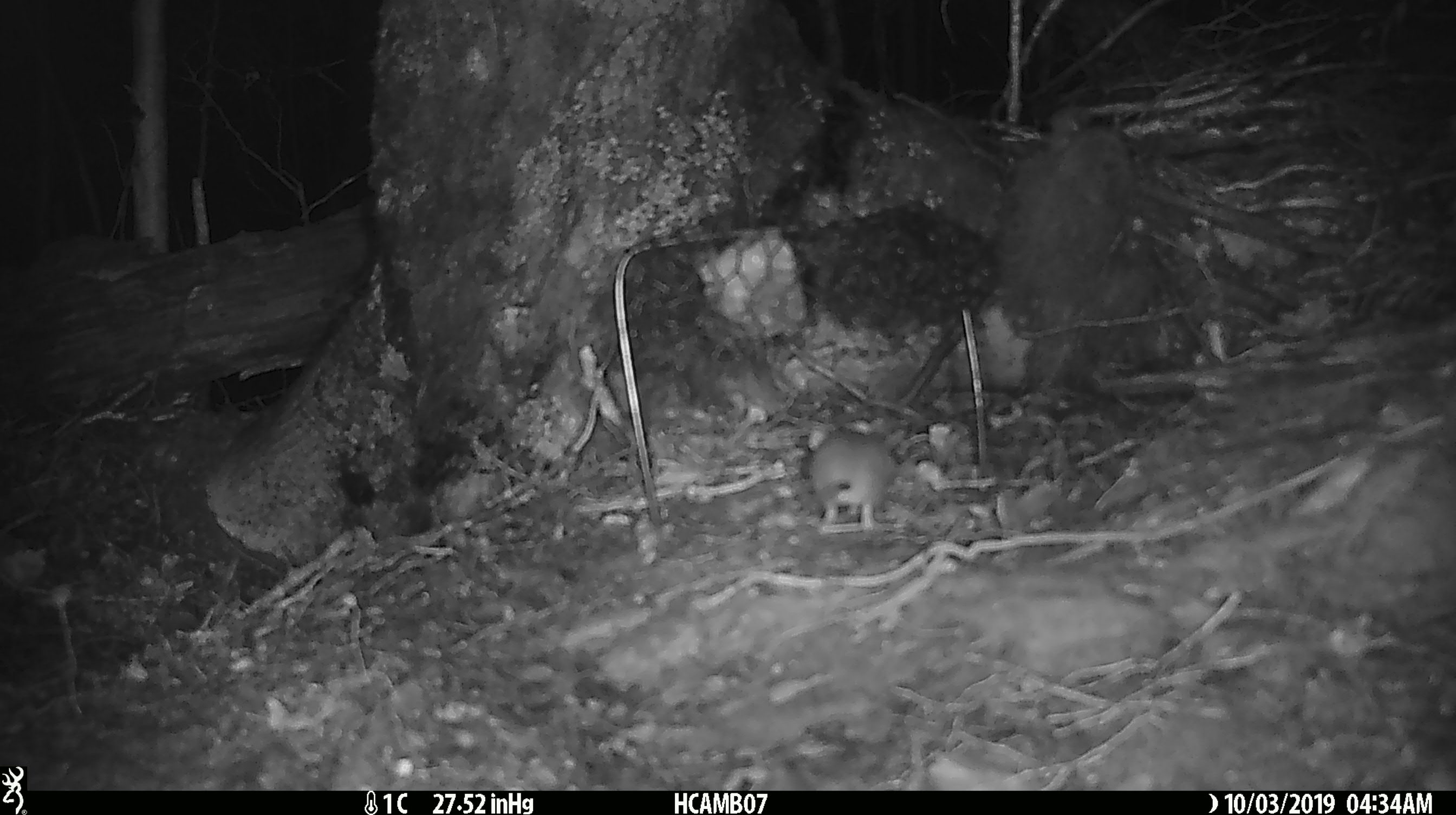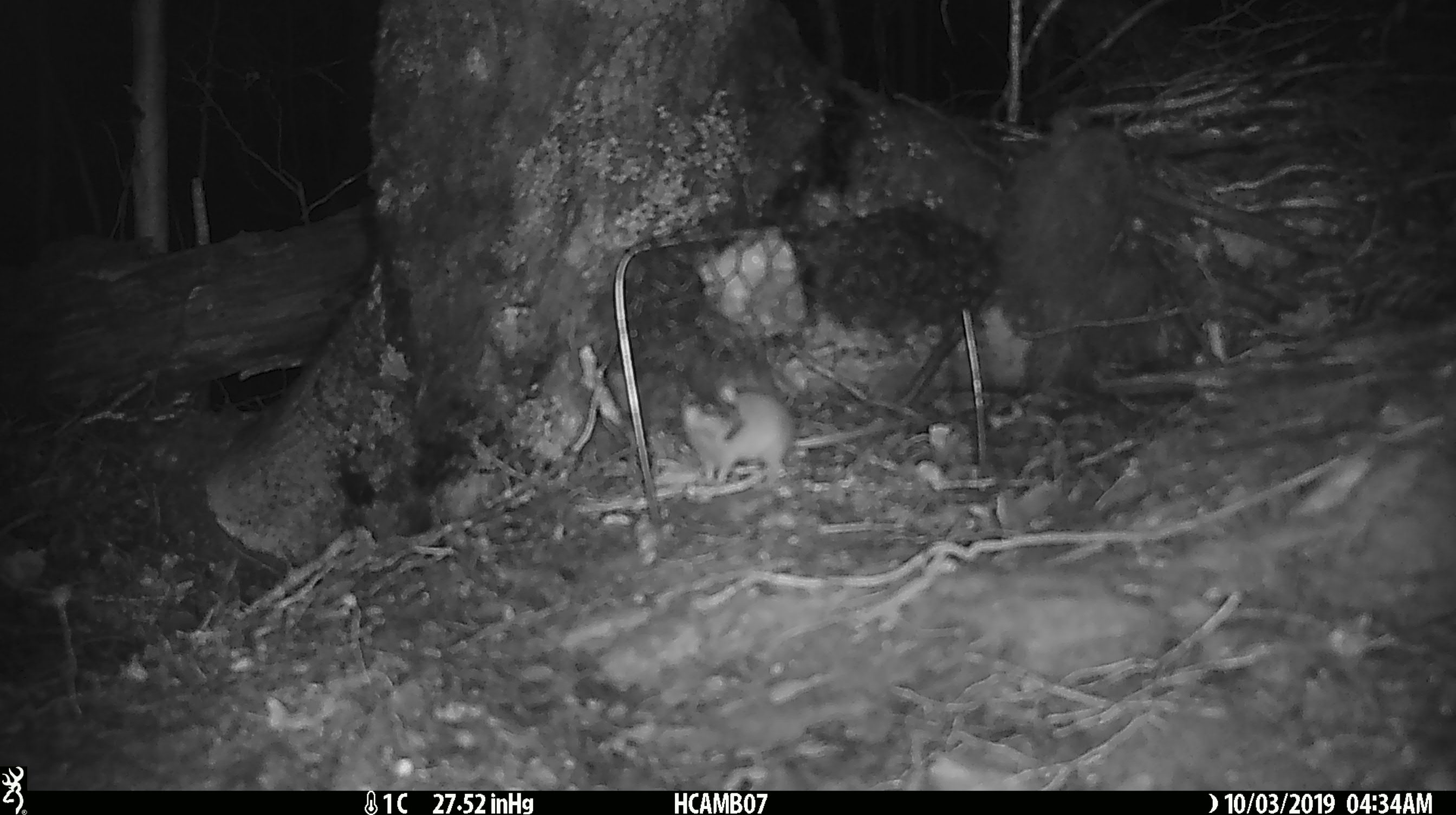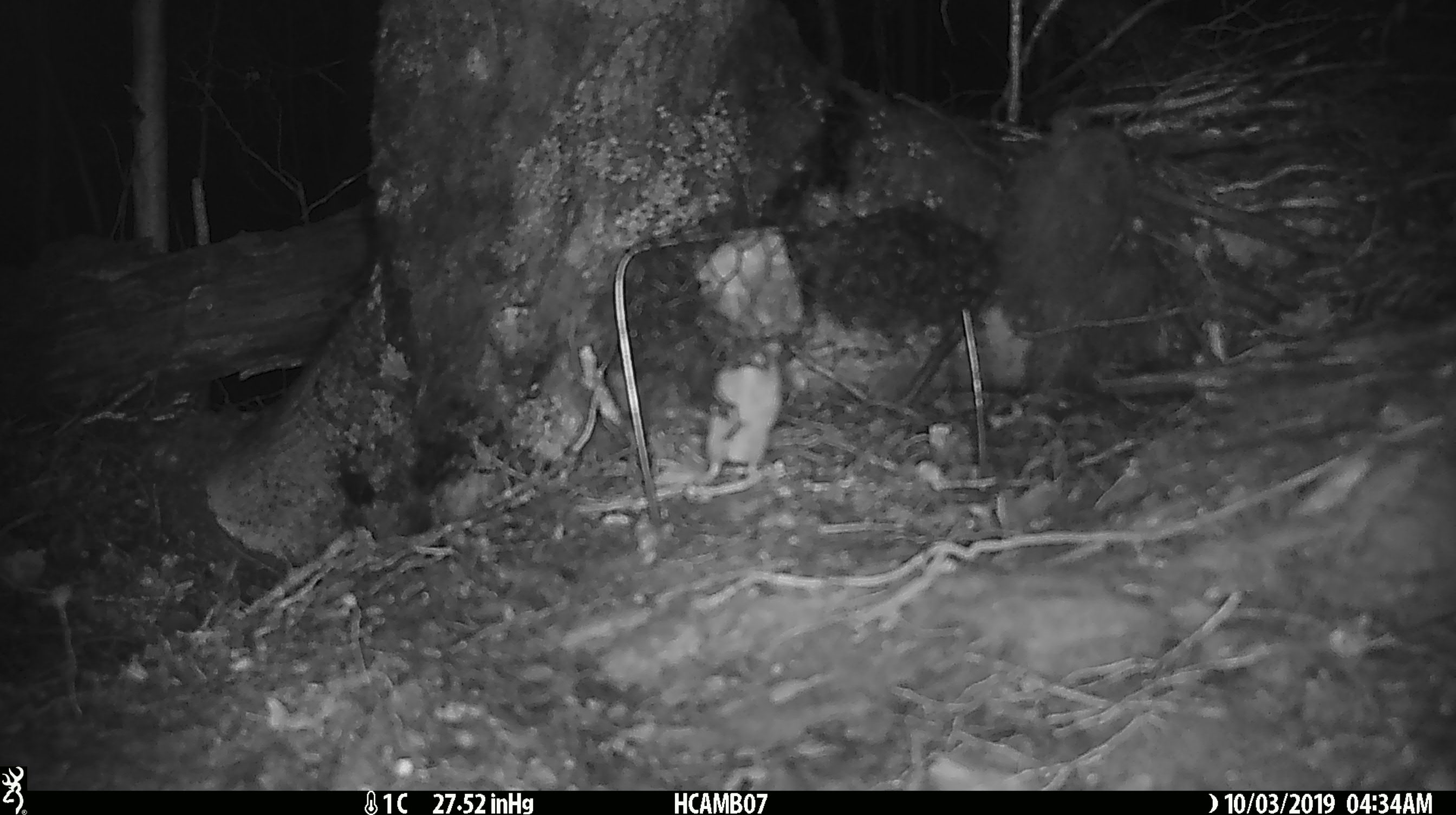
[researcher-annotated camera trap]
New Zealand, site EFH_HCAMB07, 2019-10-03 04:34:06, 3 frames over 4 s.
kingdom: Animalia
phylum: Chordata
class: Mammalia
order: Rodentia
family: Muridae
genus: Mus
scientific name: Mus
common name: mouse